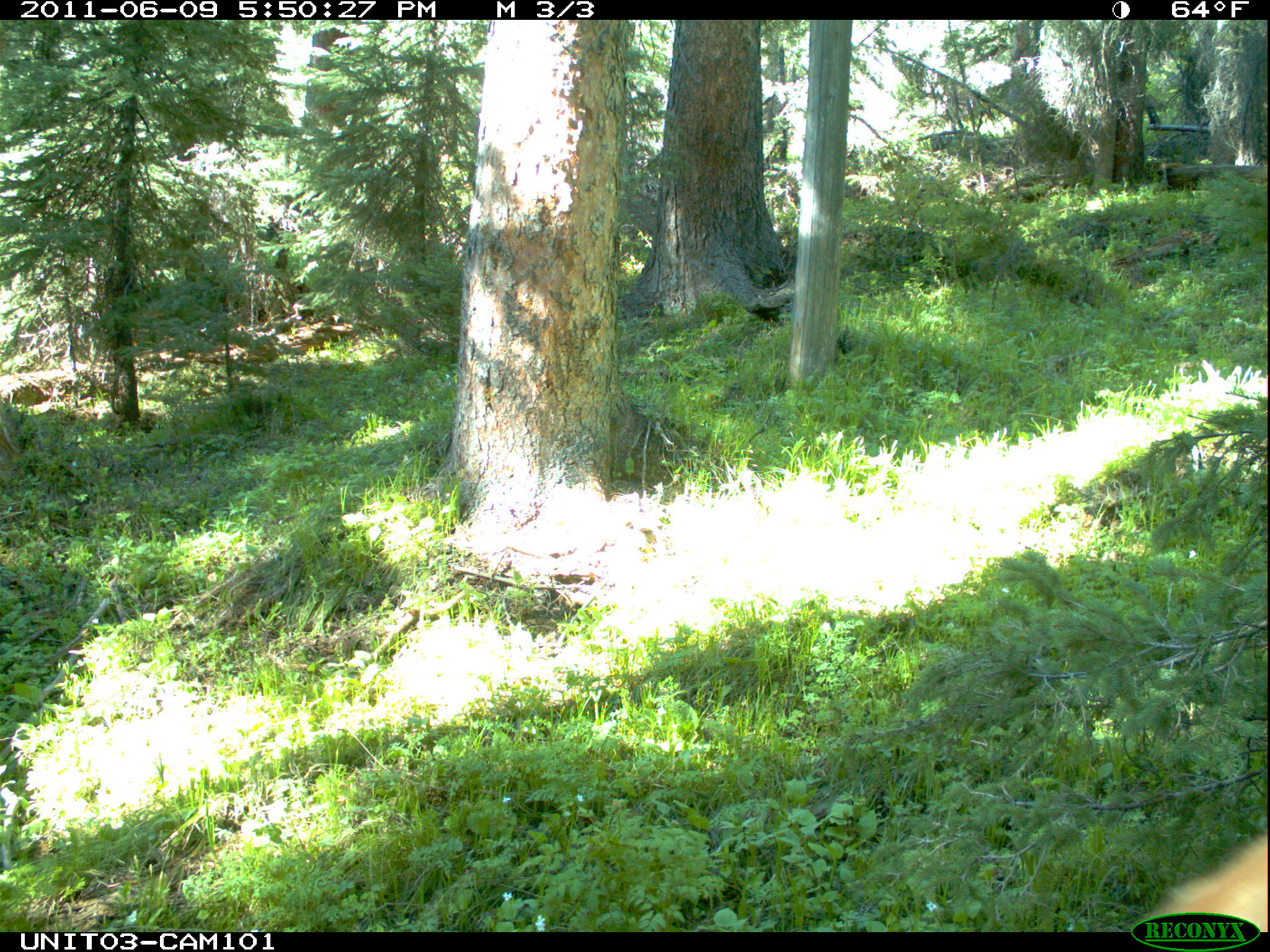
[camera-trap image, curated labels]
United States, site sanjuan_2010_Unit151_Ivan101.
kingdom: Animalia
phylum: Chordata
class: Mammalia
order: Artiodactyla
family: Cervidae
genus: Cervus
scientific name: Cervus elaphus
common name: red deer